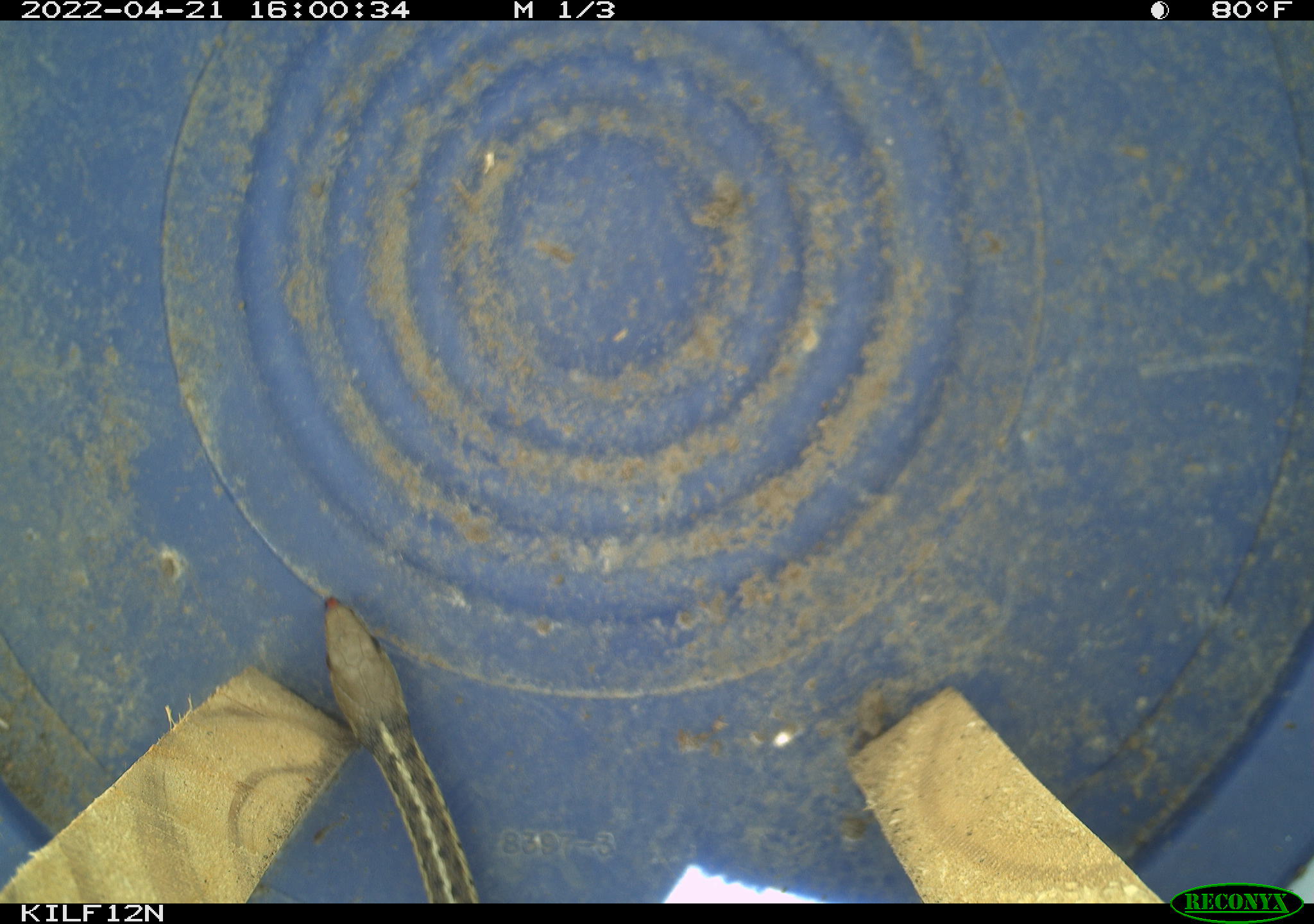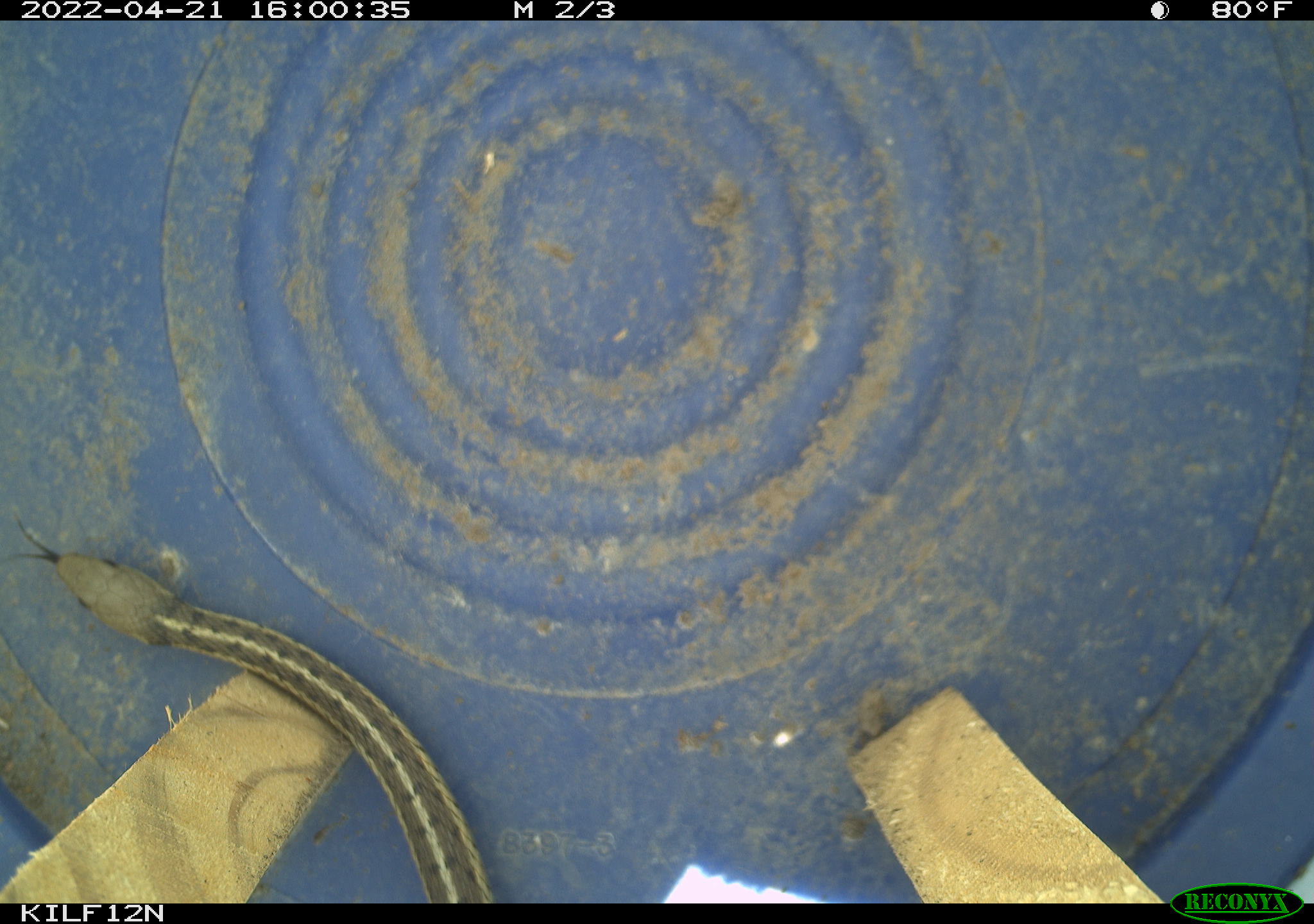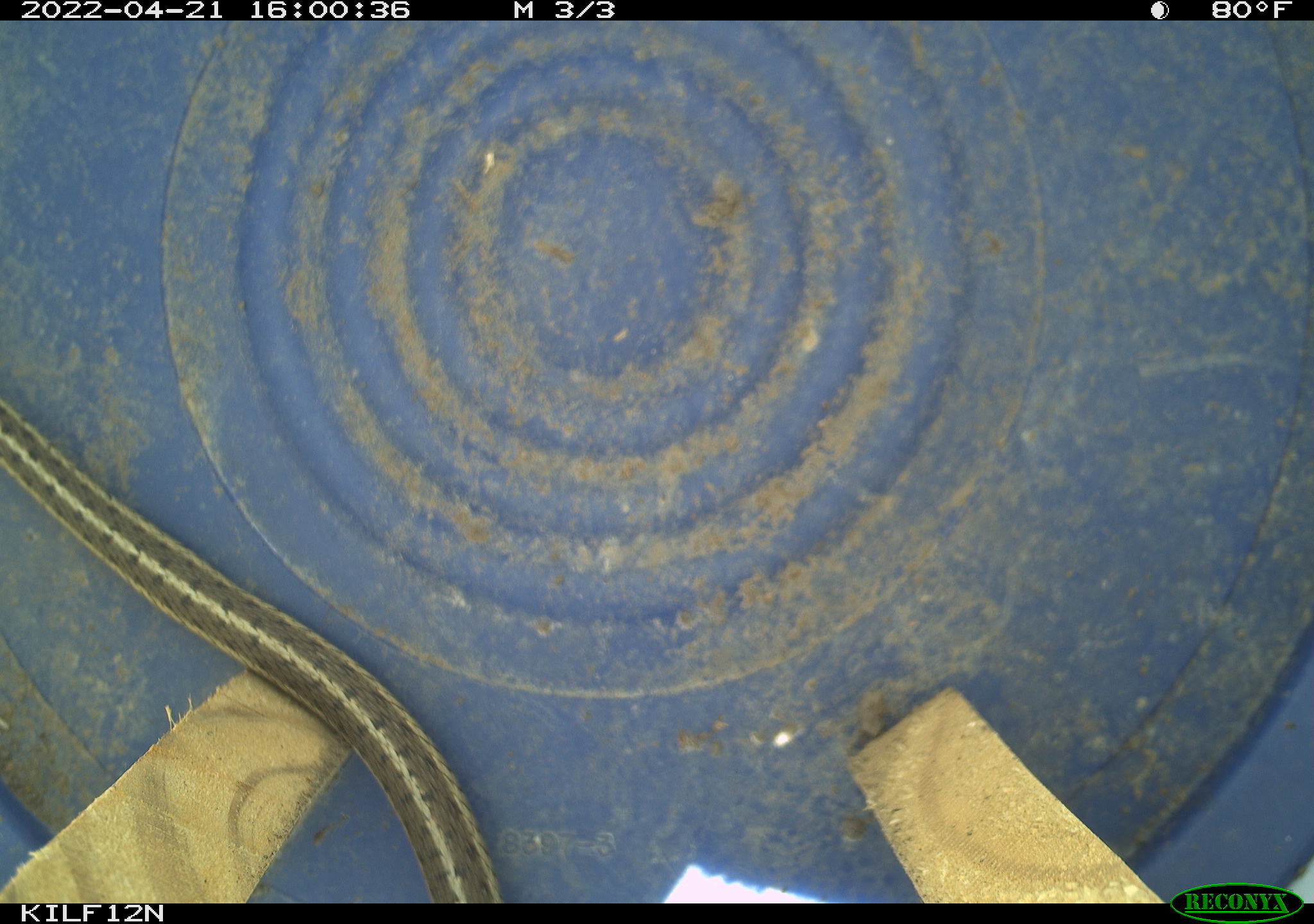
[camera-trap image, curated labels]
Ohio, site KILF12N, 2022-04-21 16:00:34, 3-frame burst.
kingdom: Animalia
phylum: Chordata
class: Reptilia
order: Squamata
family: Colubridae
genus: Thamnophis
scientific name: Thamnophis sirtalis sirtalis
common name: eastern gartersnake